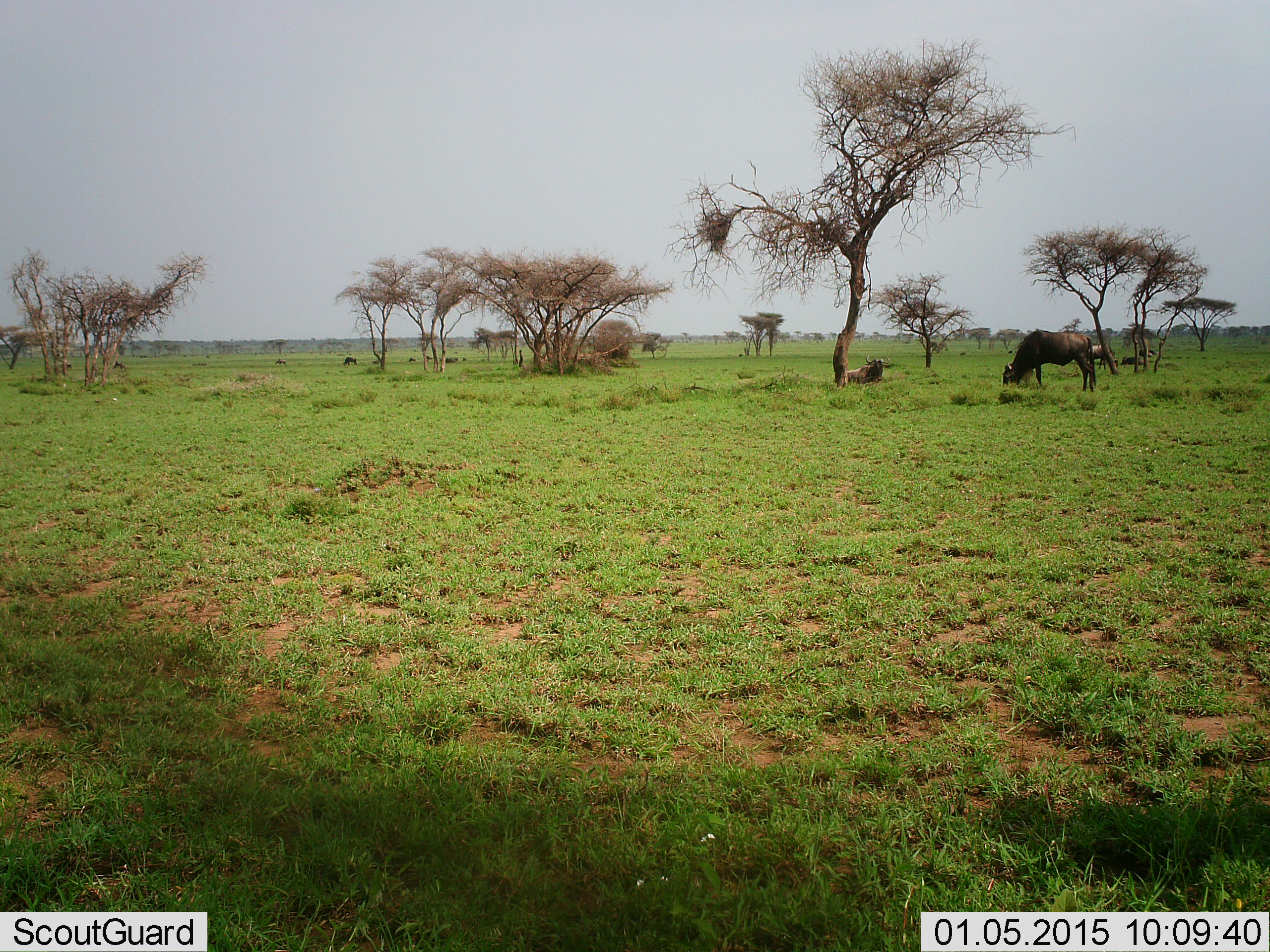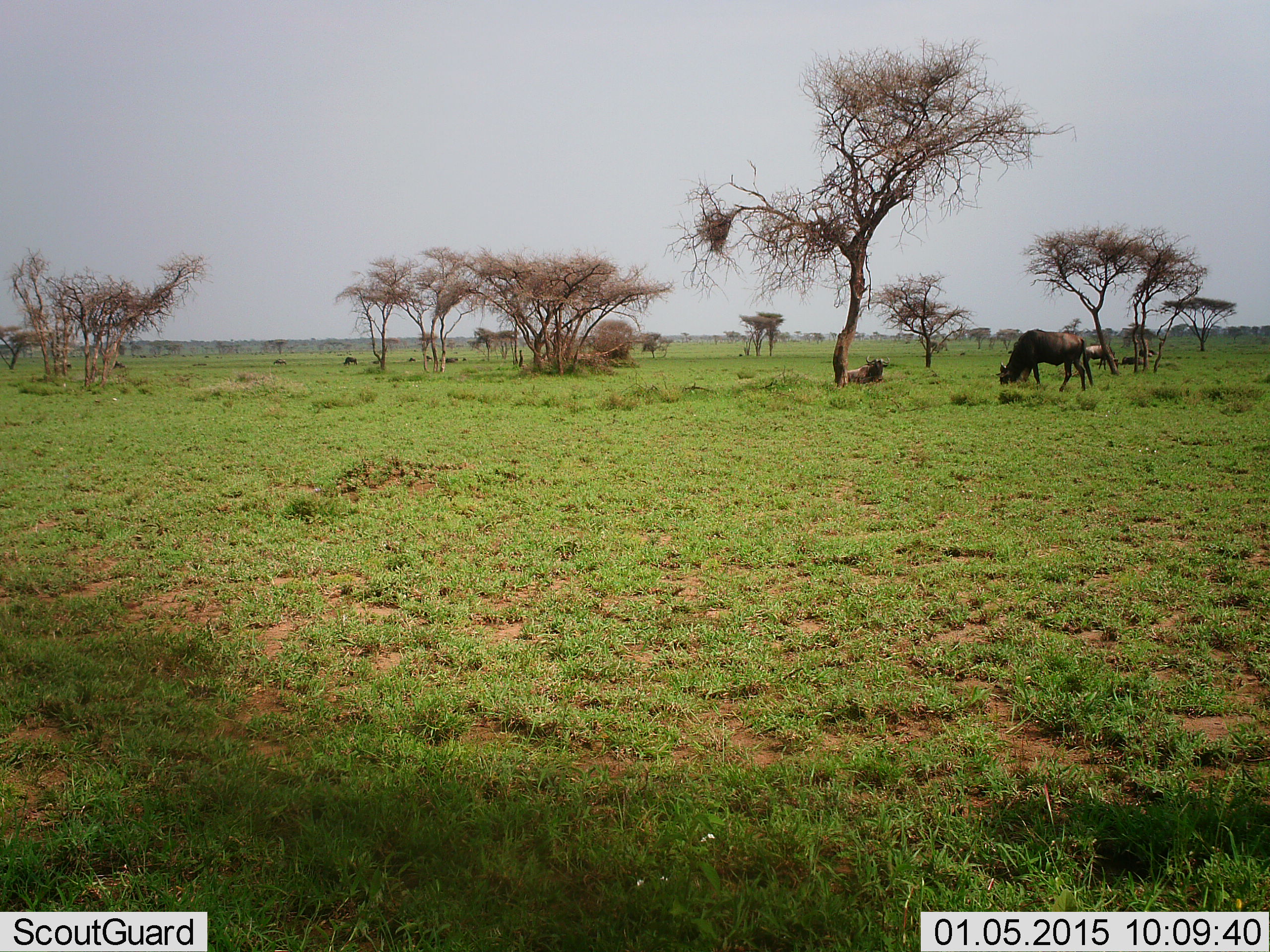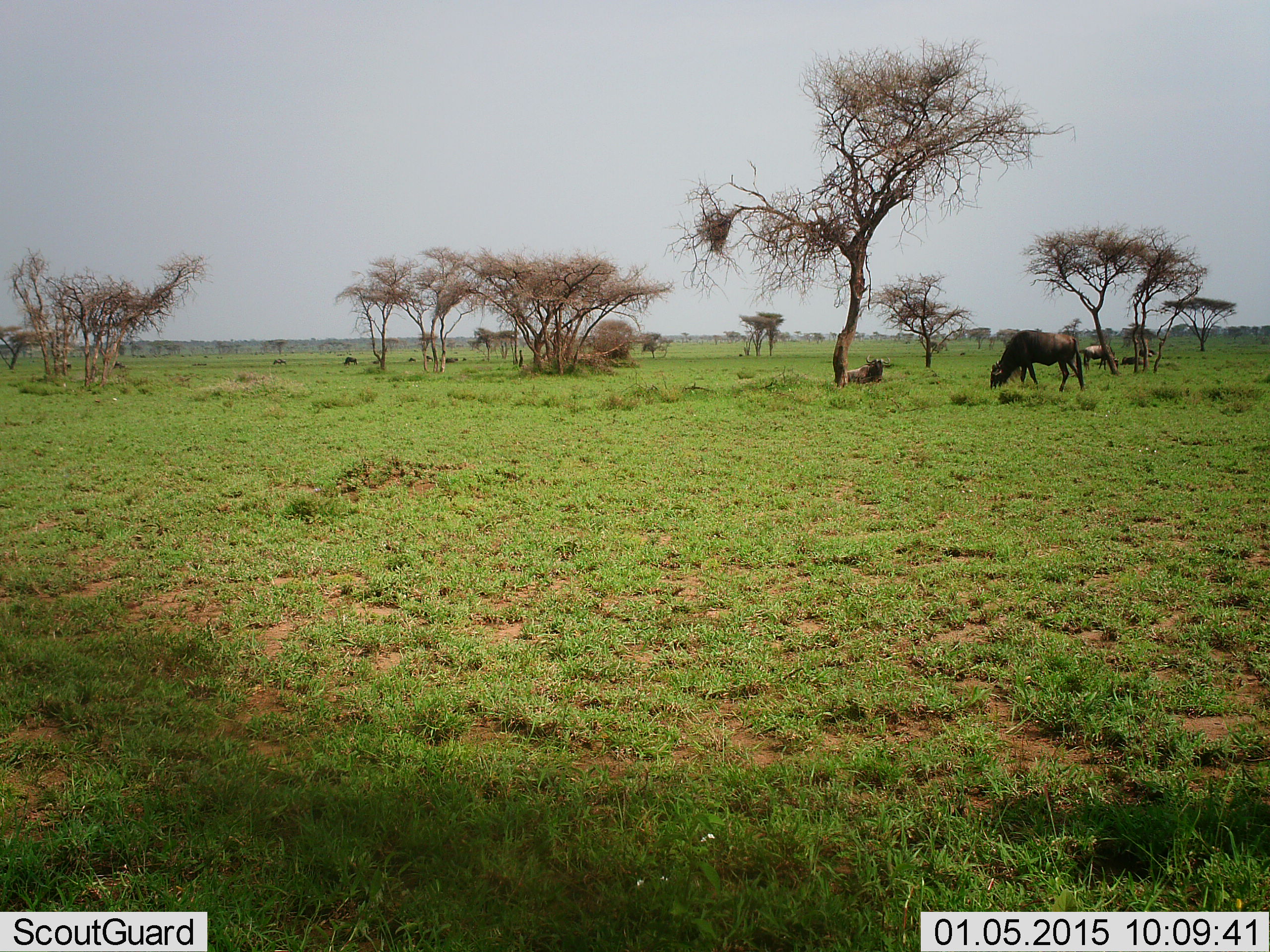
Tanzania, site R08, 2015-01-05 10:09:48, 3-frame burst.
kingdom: Animalia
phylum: Chordata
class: Mammalia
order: Artiodactyla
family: Bovidae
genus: Connochaetes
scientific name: Connochaetes taurinus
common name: blue wildebeest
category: wildebeest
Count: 4.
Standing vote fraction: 60%.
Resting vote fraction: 80%.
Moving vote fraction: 10%.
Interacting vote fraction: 0%.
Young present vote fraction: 10%.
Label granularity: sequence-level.